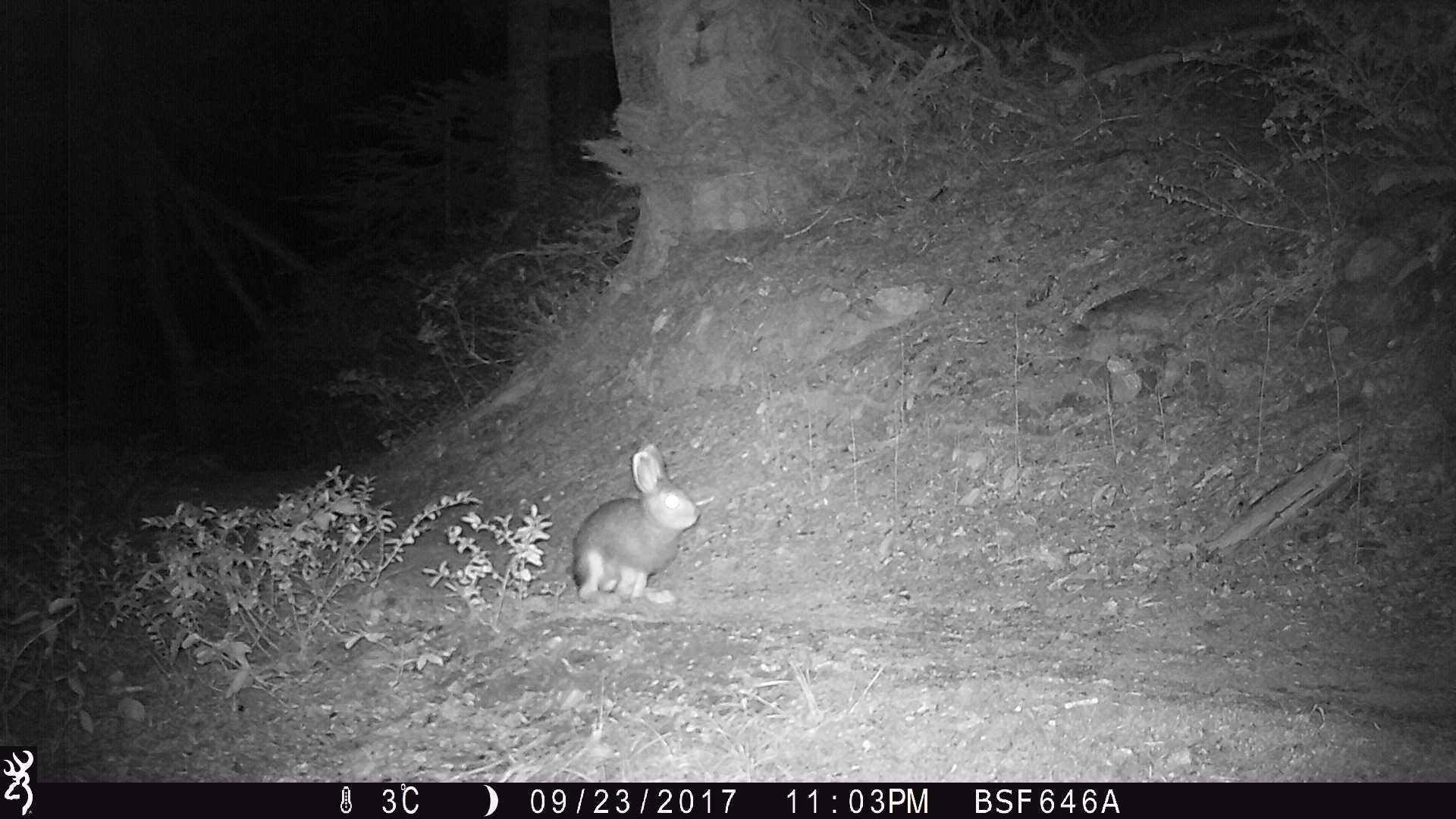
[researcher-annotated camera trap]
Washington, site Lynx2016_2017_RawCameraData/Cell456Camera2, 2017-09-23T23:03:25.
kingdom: Animalia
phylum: Chordata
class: Mammalia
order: Lagomorpha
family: Leporidae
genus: Lepus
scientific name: Lepus americanus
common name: snowshoe hare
Lepus americanus (snowshoe hare). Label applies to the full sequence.